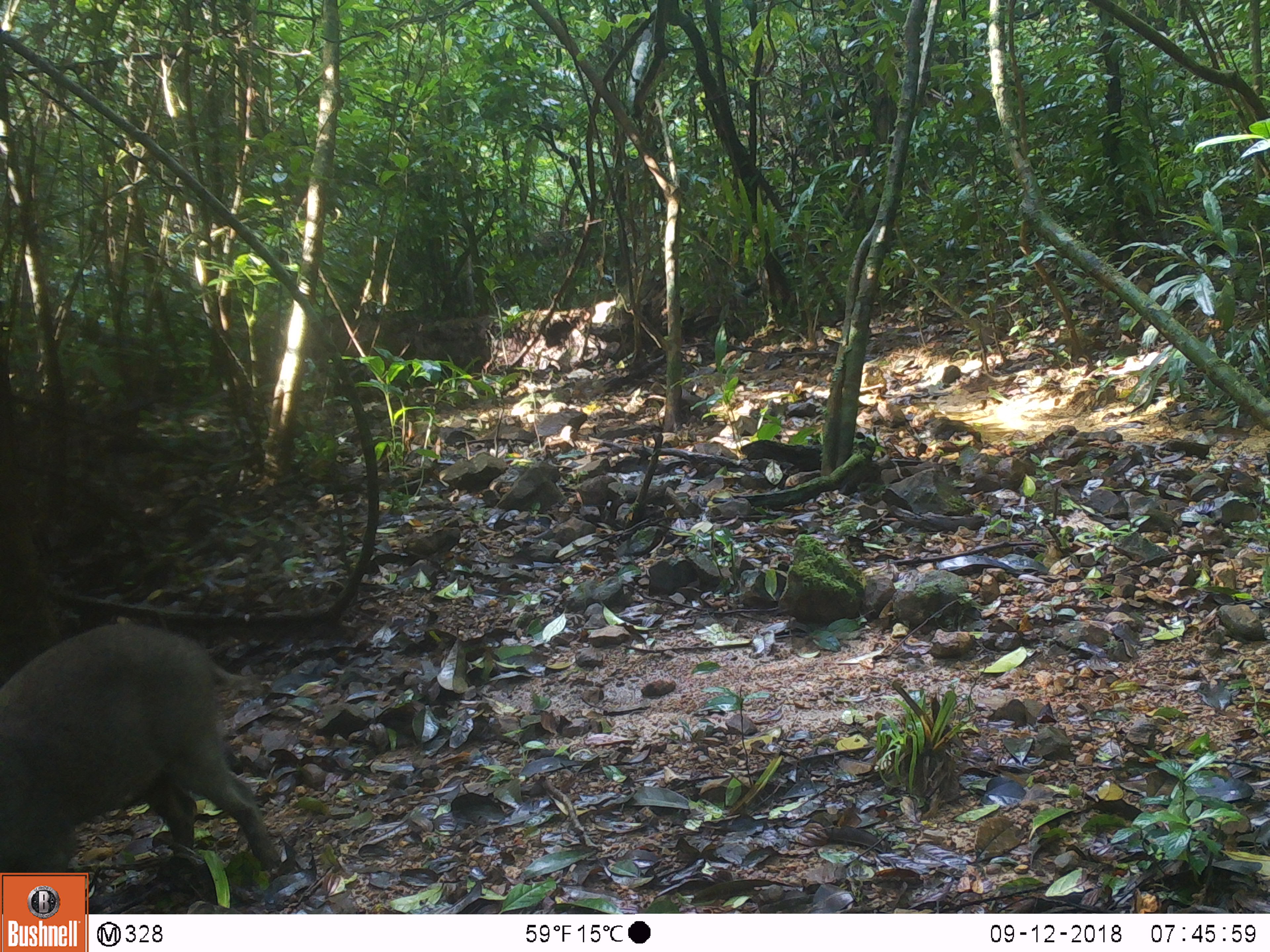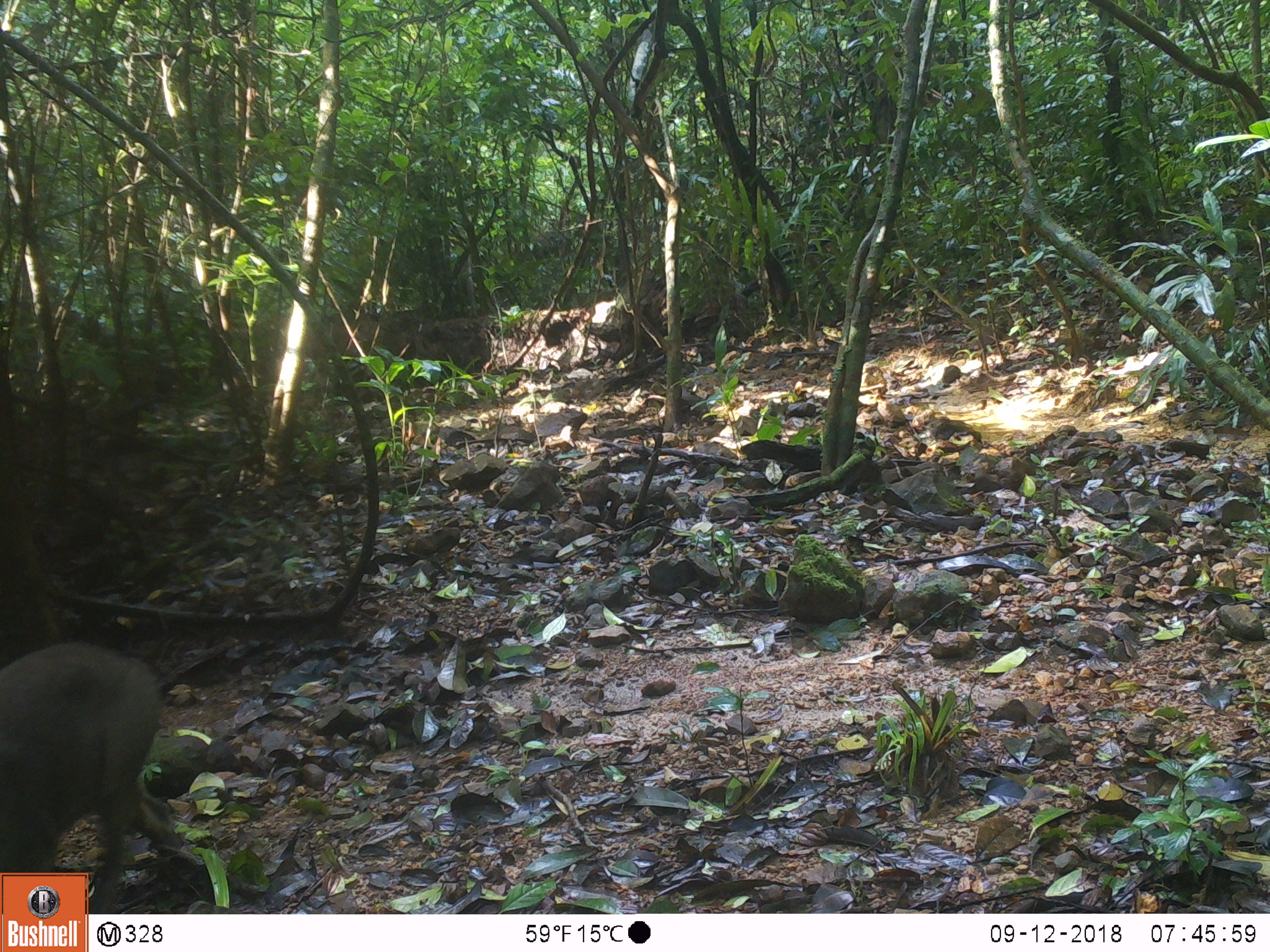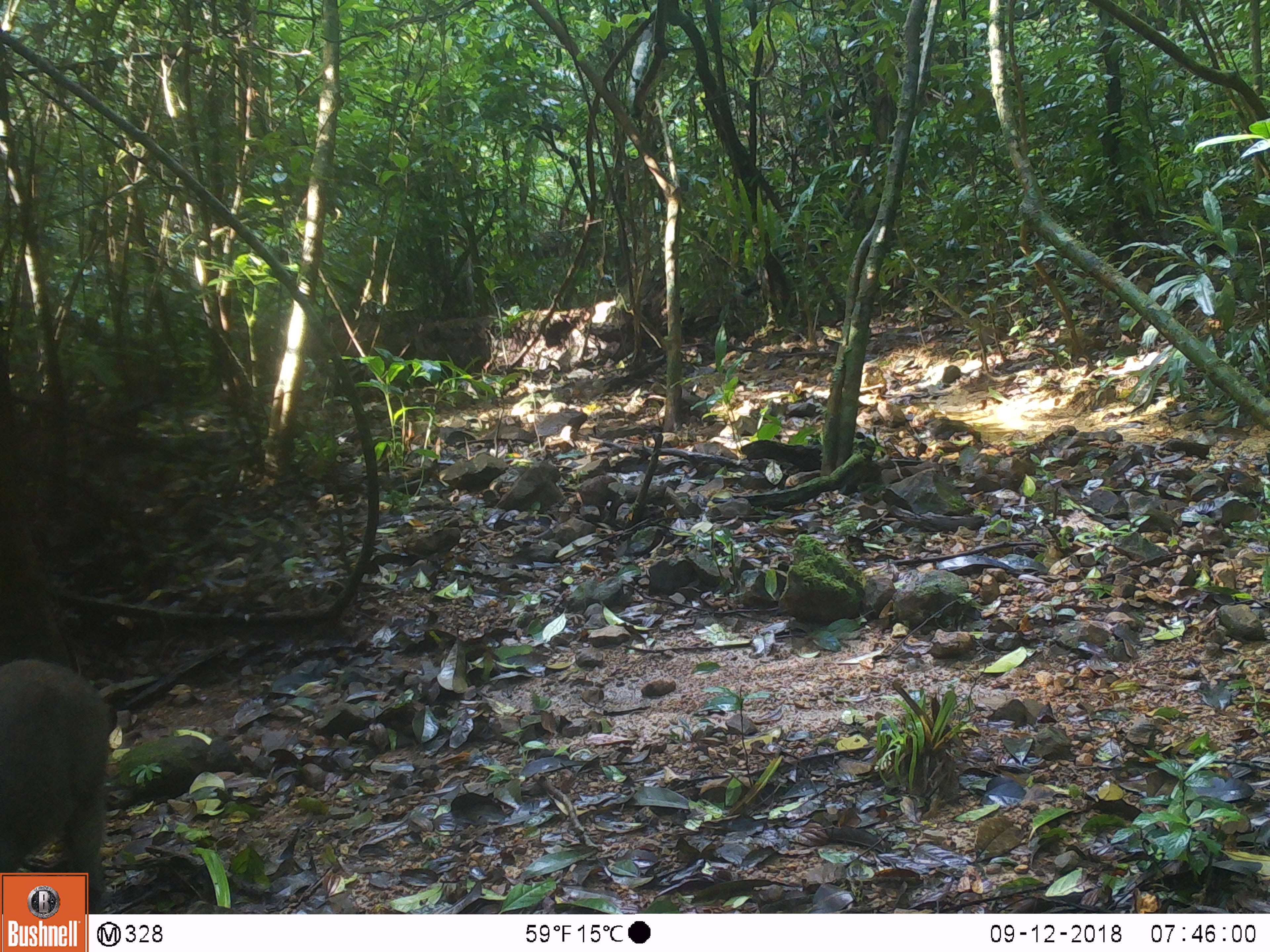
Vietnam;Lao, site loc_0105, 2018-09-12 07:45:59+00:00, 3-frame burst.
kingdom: Animalia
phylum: Chordata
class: Mammalia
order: Artiodactyla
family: Suidae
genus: Sus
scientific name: Sus scrofa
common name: eurasian wild pig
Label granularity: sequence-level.